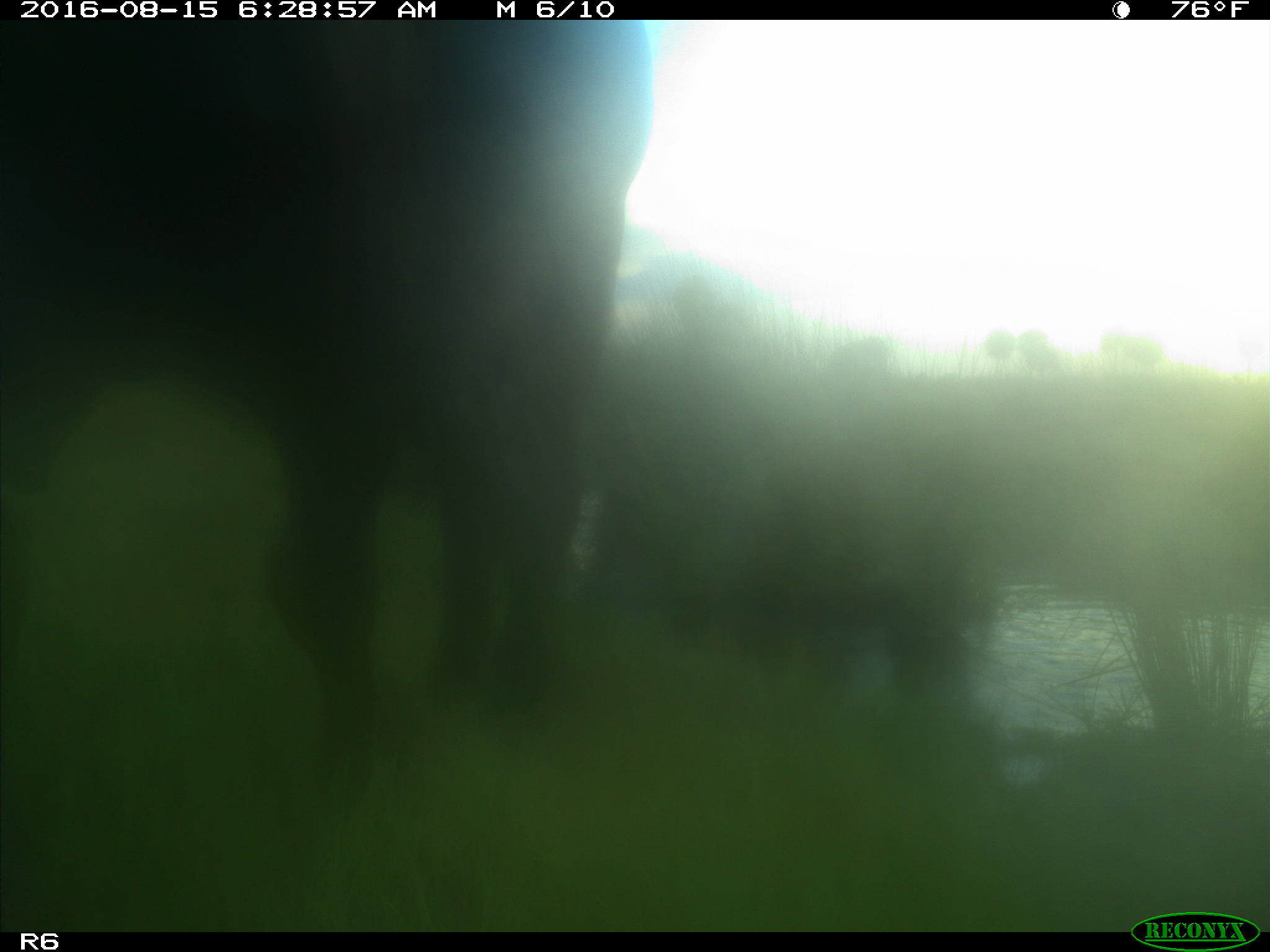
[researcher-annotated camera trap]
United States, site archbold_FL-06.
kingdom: Animalia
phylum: Chordata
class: Mammalia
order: Artiodactyla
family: Bovidae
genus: Bos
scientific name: Bos taurus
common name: domestic cow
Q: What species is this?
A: Bos taurus (domestic cow).